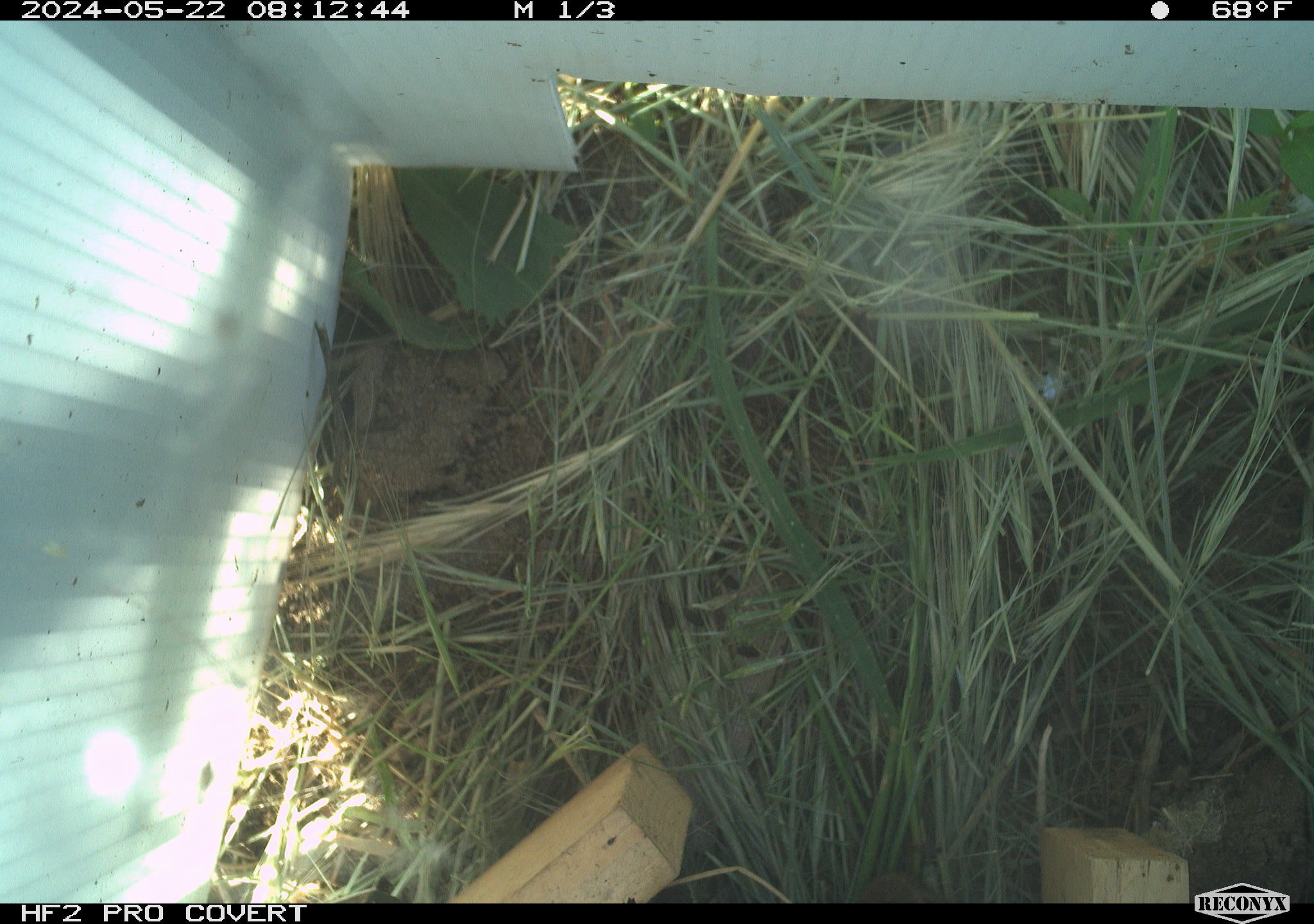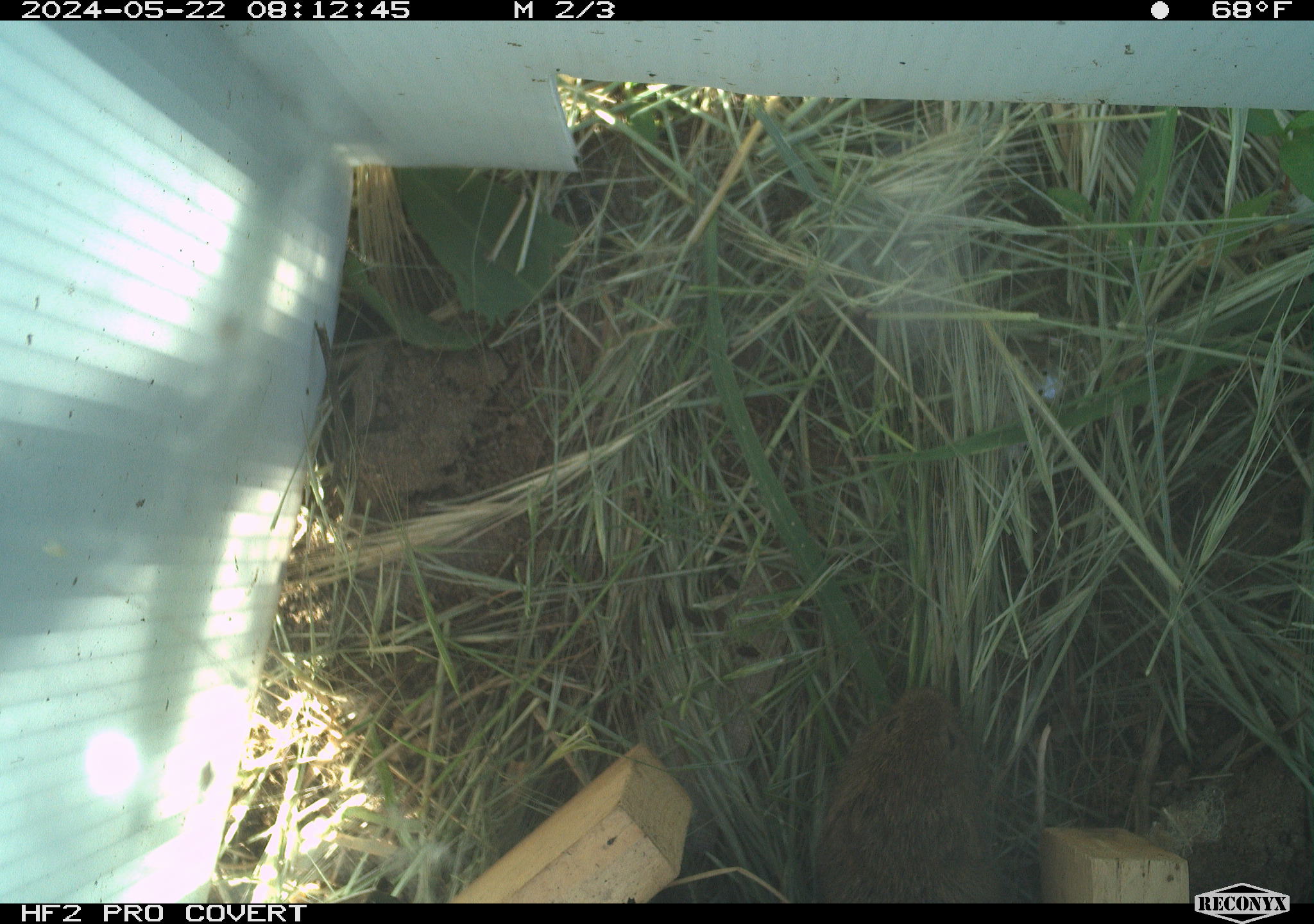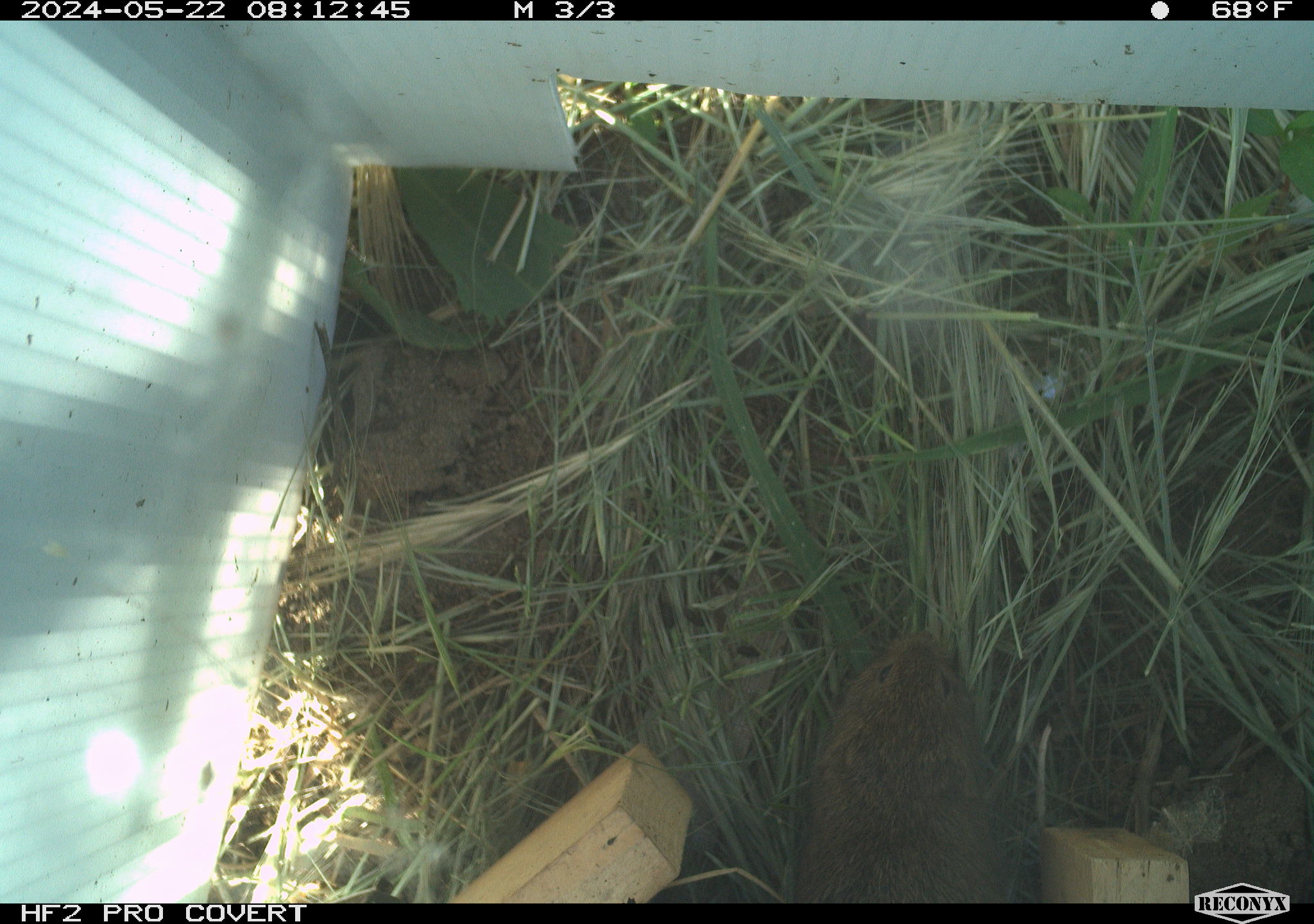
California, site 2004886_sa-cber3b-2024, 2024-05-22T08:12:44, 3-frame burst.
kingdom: Animalia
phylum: Chordata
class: Mammalia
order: Rodentia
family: Cricetidae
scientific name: Arvicolinae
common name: voles, lemmings, and muskrats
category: arvicolinae subfamily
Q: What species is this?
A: Arvicolinae subfamily (voles, lemmings, and muskrats) (Arvicolinae).